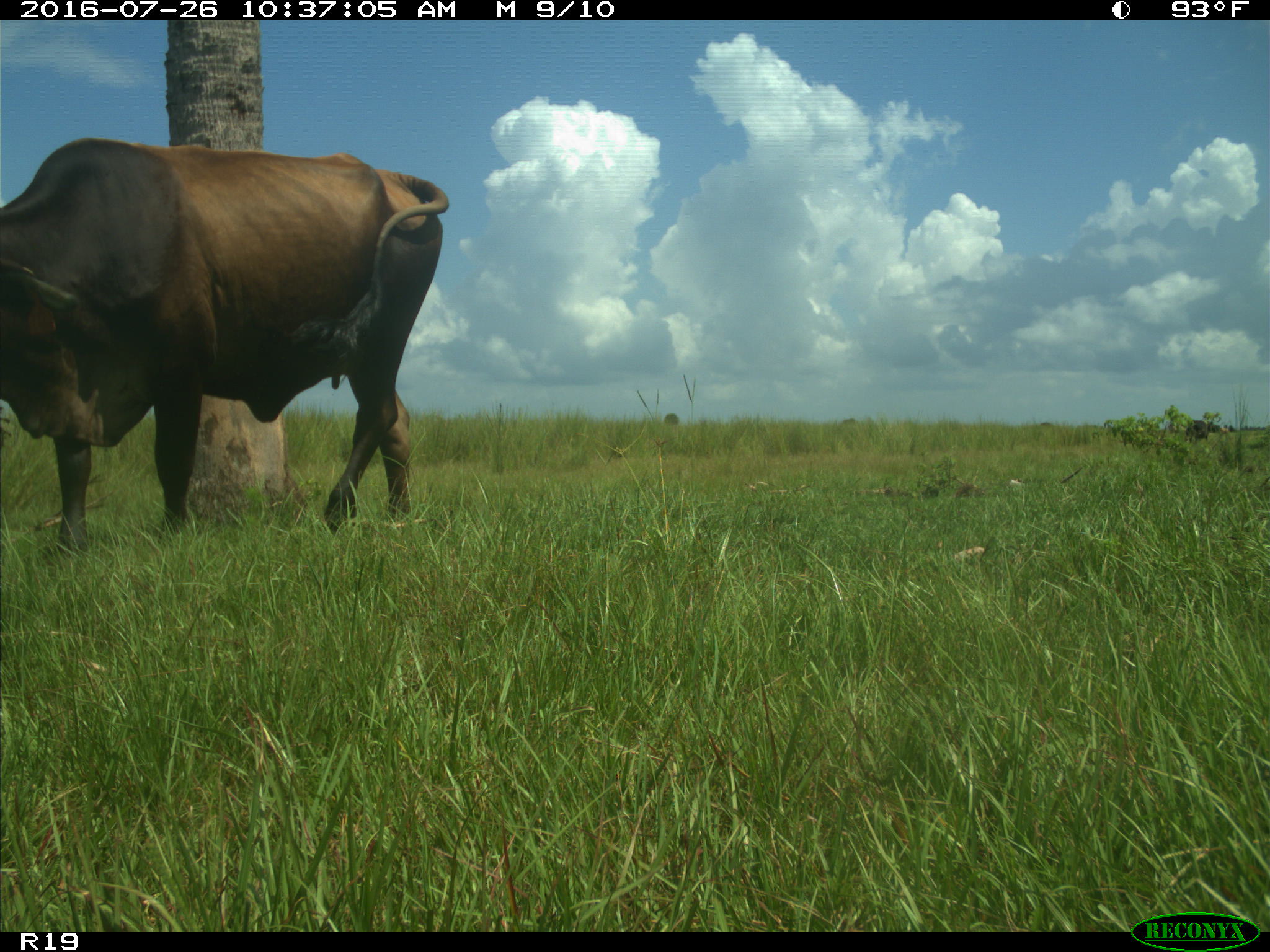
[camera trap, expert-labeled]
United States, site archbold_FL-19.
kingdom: Animalia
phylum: Chordata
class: Mammalia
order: Artiodactyla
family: Bovidae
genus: Bos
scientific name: Bos taurus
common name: domestic cow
Bos taurus (domestic cow).